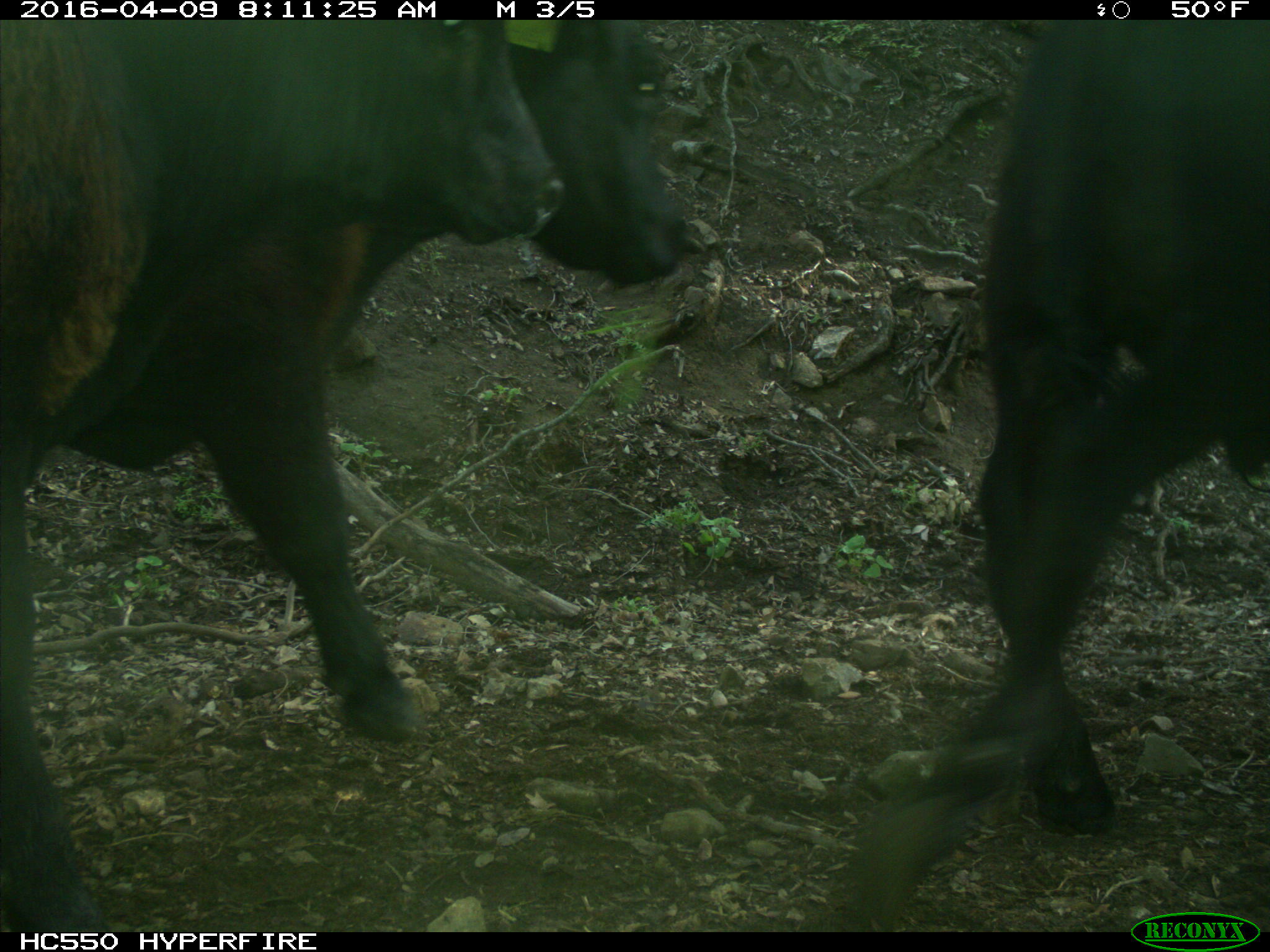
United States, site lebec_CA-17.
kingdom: Animalia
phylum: Chordata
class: Mammalia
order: Artiodactyla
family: Bovidae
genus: Bos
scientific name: Bos taurus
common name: domestic cow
Bos taurus (domestic cow).